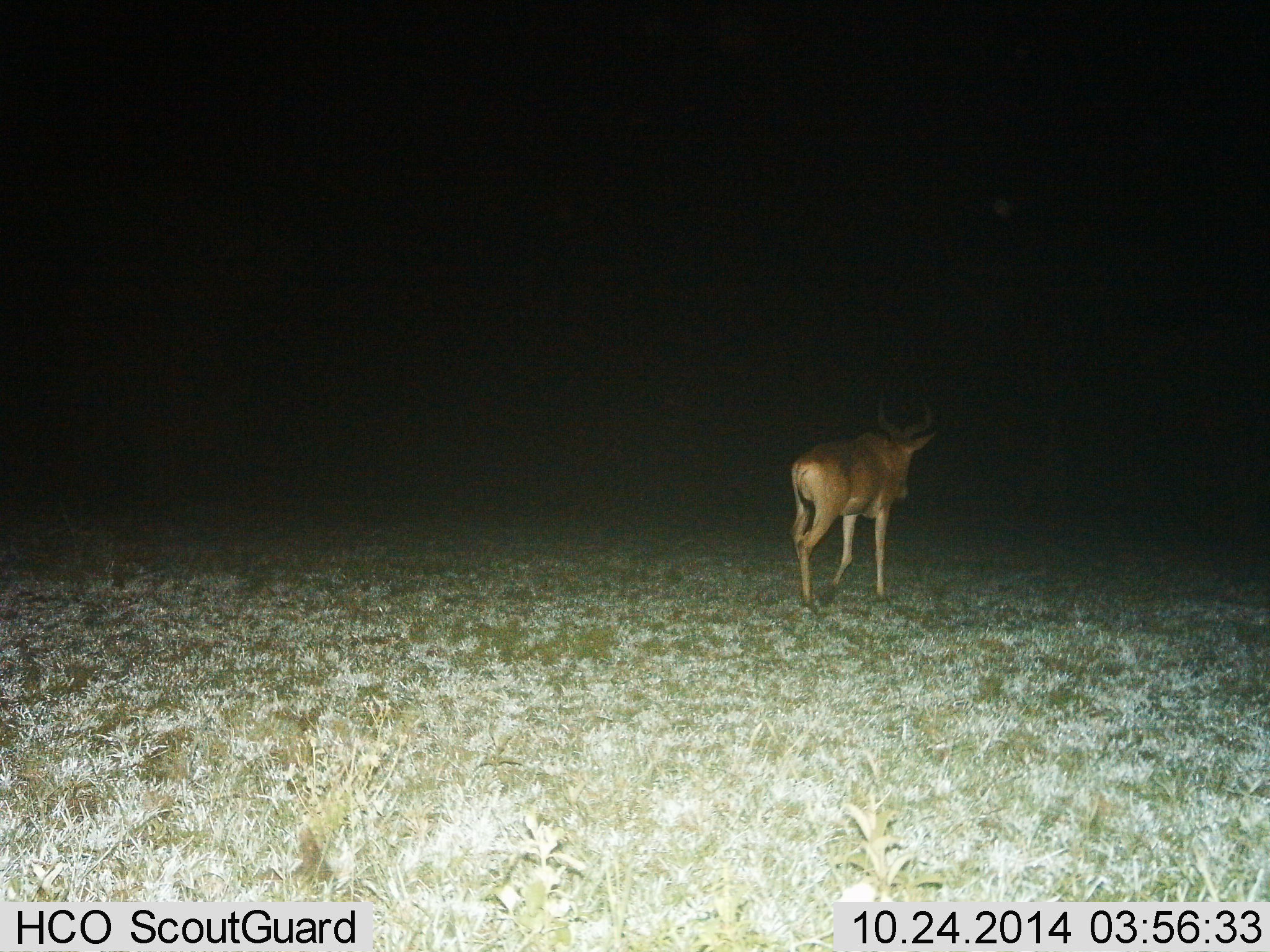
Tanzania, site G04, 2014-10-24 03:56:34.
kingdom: Animalia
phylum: Chordata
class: Mammalia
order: Artiodactyla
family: Bovidae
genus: Alcelaphus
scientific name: Alcelaphus buselaphus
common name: hartebeest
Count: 1.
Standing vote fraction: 0%.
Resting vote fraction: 0%.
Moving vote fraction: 100%.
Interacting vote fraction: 0%.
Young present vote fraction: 0%.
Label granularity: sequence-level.